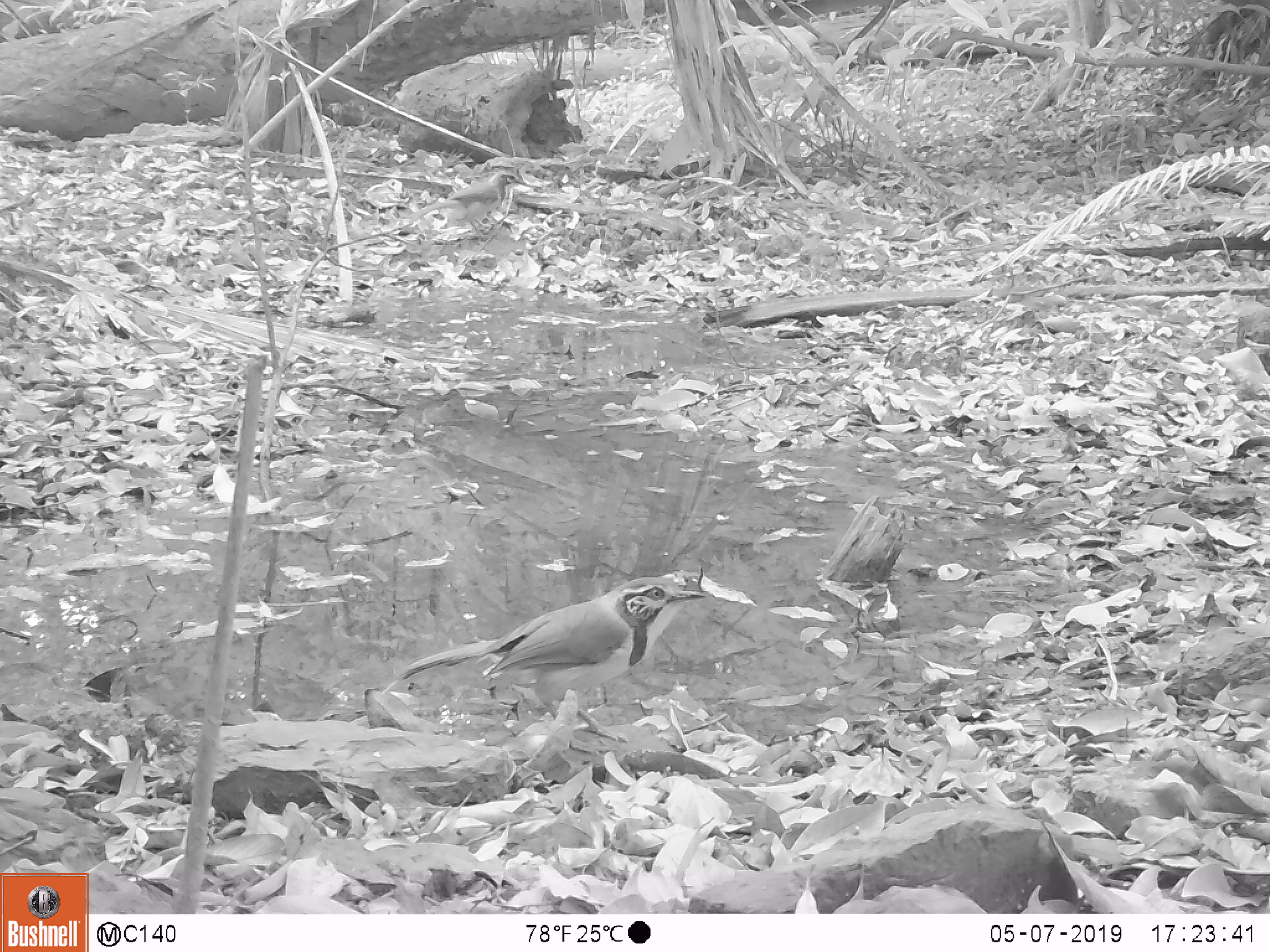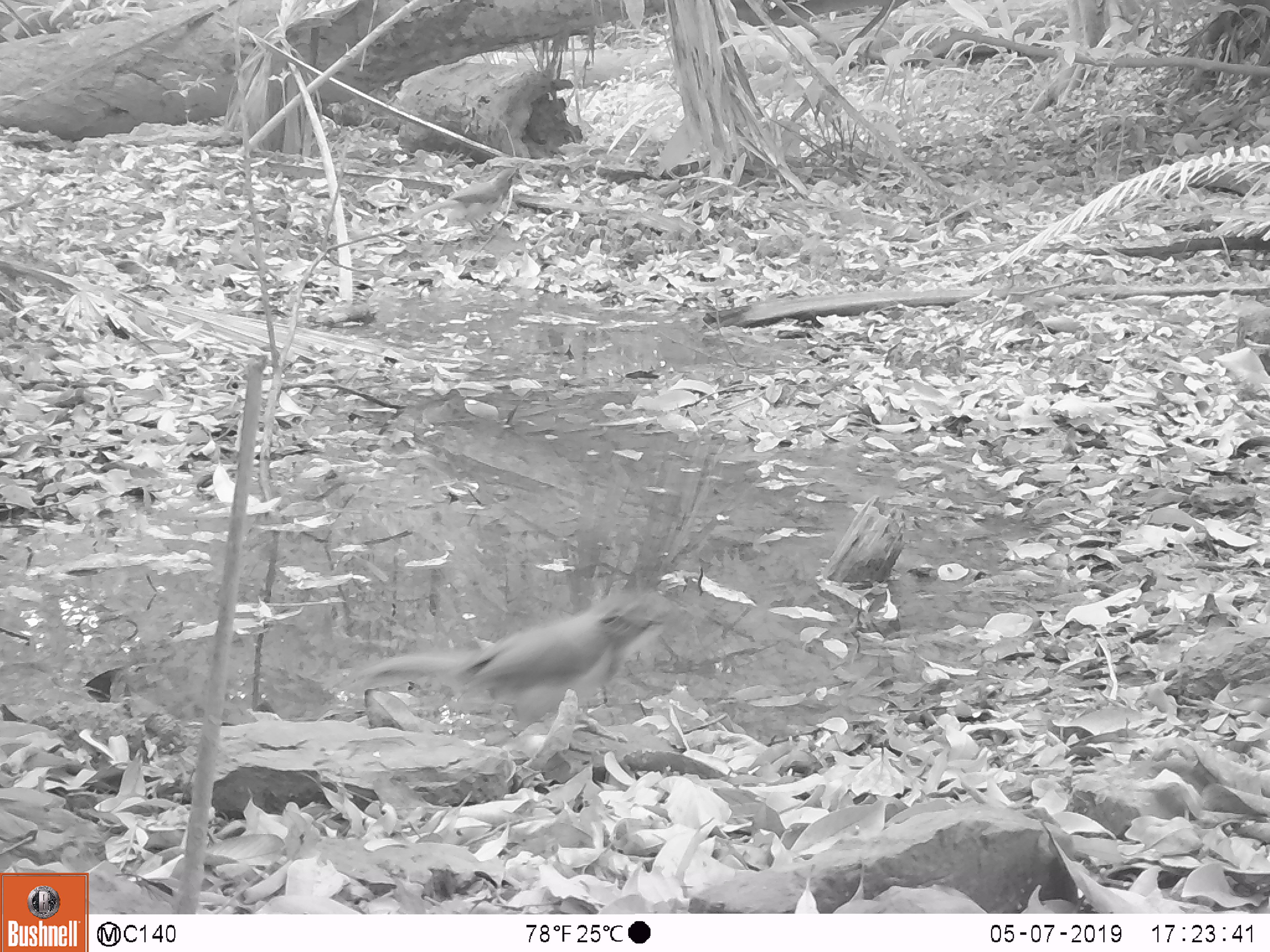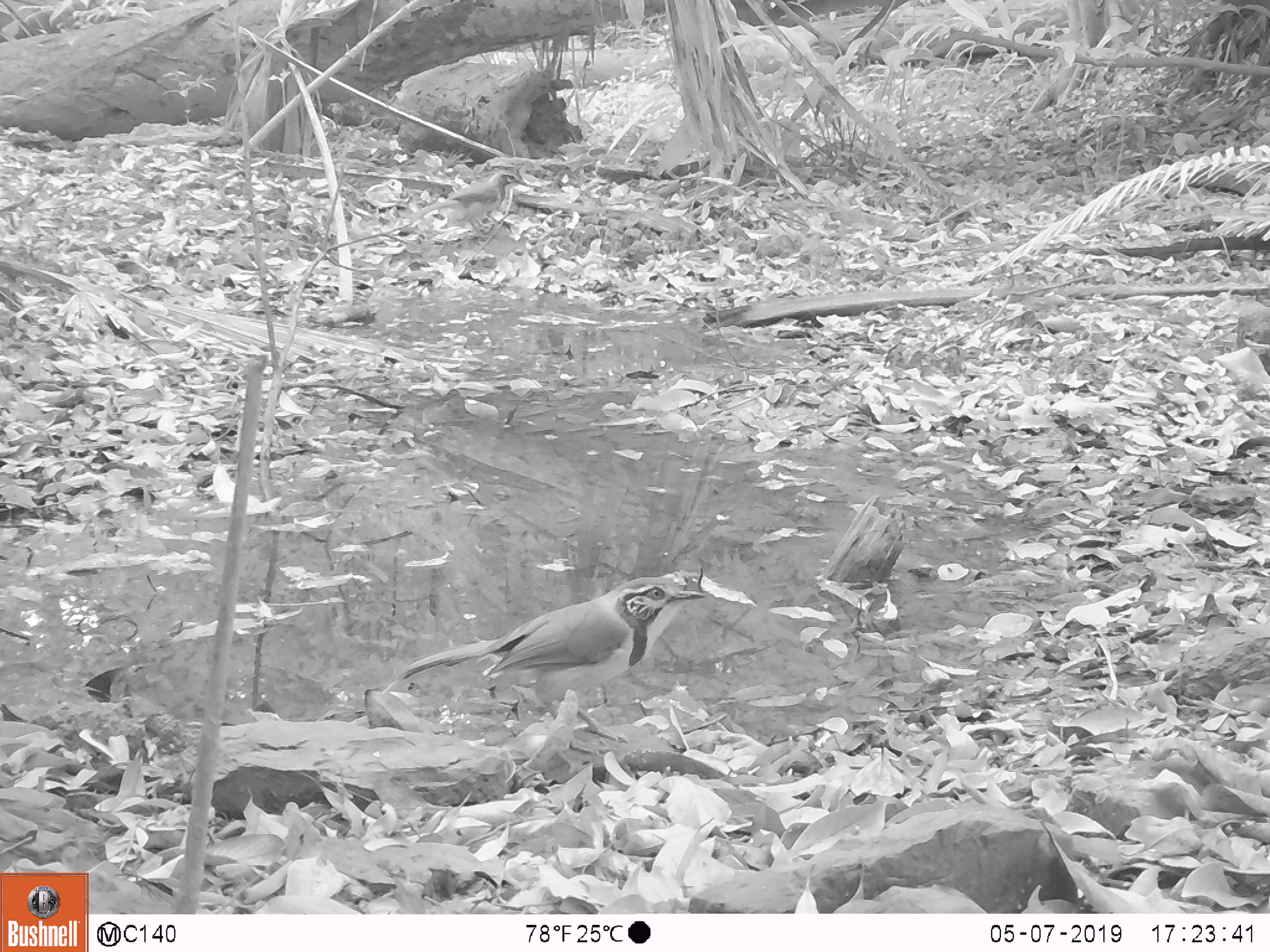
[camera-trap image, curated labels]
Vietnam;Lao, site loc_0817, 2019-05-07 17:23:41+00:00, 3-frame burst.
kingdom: Animalia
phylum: Chordata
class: Aves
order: Passeriformes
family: Leiothrichidae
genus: Pterorhinus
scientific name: Pterorhinus pectoralis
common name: necklaced laughingthrush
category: necklaced laughingthrush sp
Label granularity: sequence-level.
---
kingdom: Animalia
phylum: Chordata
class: Aves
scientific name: Aves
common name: bird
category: unidentified bird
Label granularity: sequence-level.